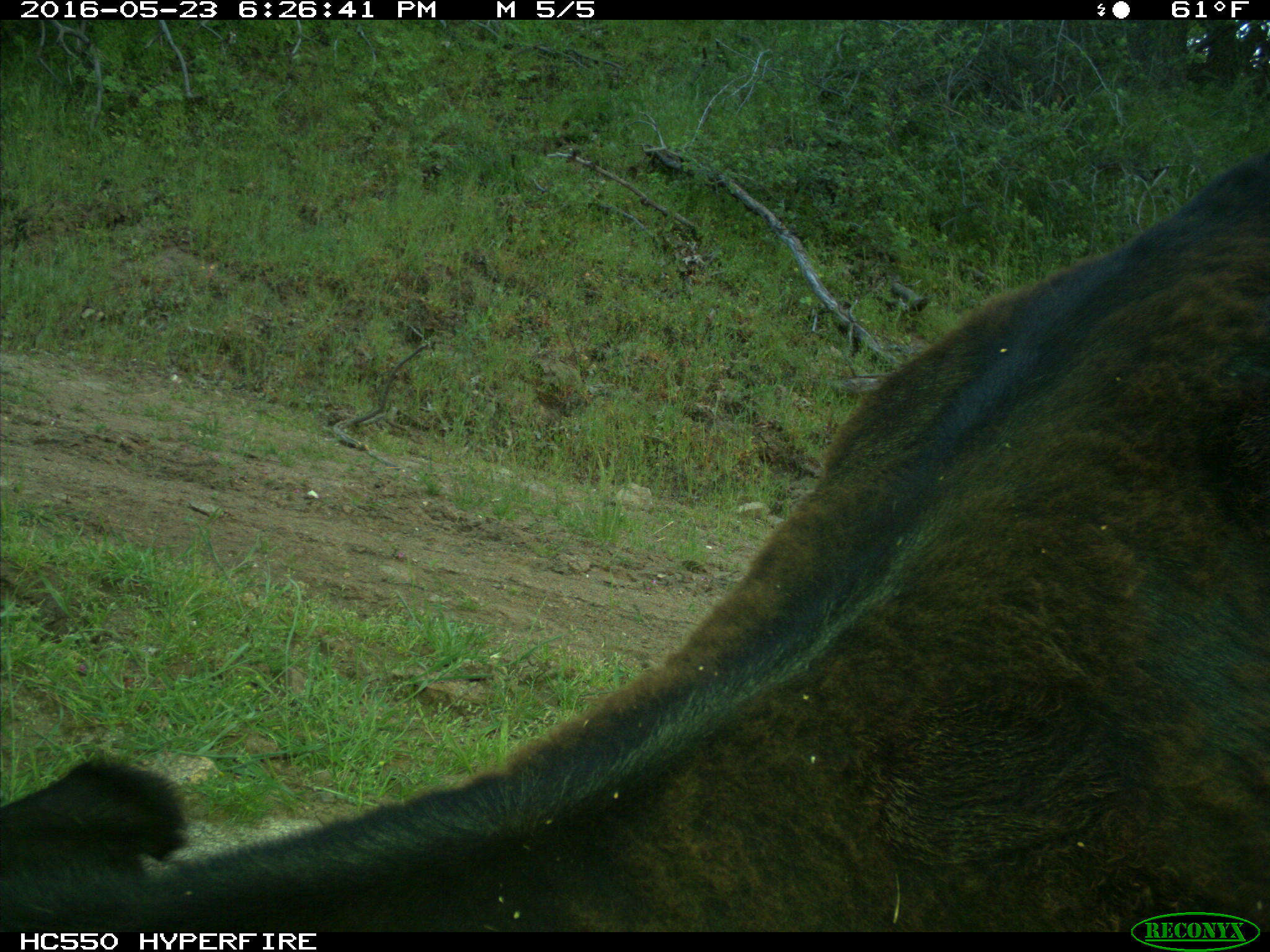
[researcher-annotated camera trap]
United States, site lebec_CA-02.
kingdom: Animalia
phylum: Chordata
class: Mammalia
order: Artiodactyla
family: Bovidae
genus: Bos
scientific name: Bos taurus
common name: domestic cow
Bos taurus (domestic cow).